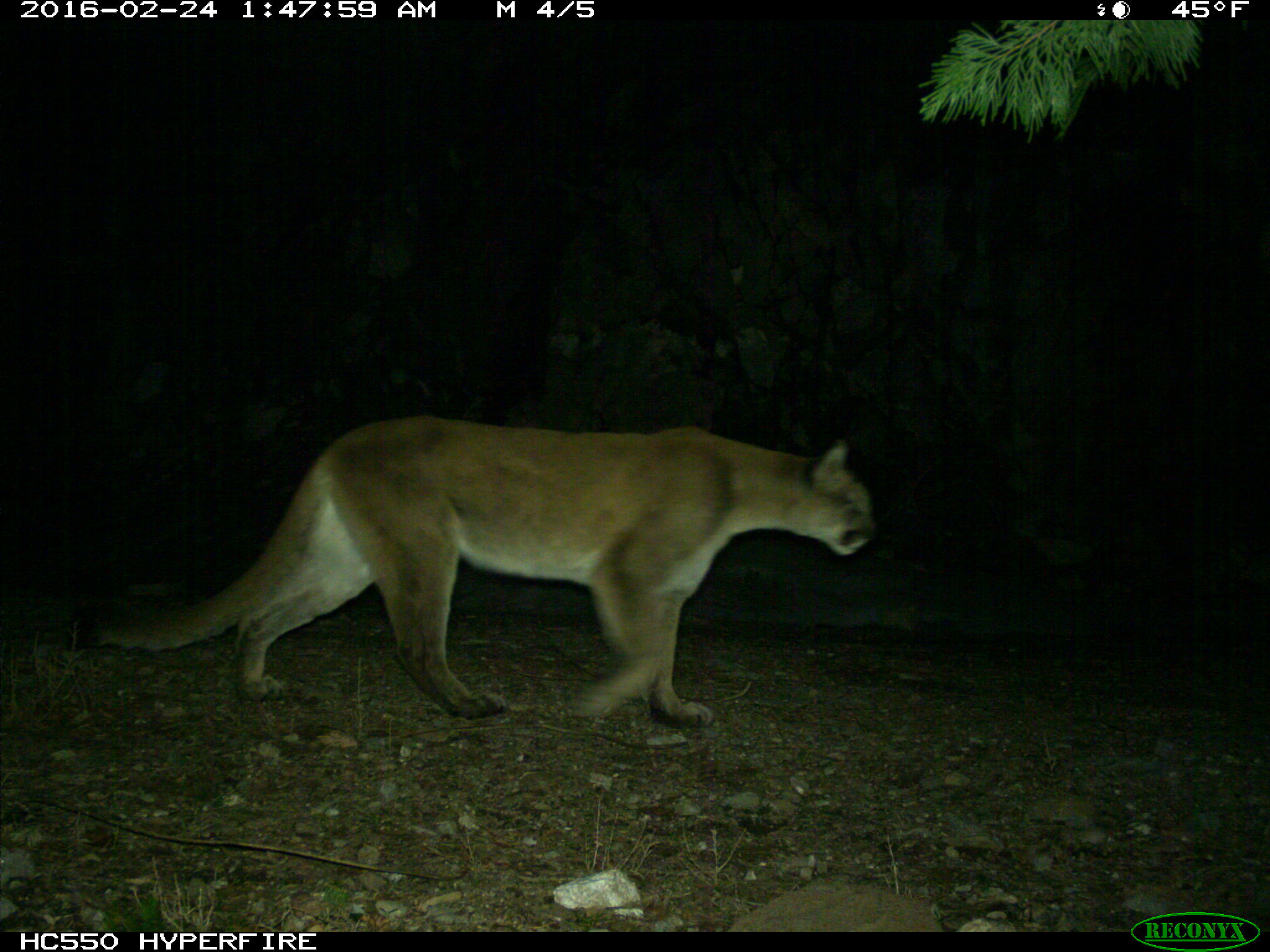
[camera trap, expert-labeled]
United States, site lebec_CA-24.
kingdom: Animalia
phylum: Chordata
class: Mammalia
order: Carnivora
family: Felidae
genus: Puma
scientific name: Puma concolor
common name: mountain lion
Puma concolor (mountain lion).